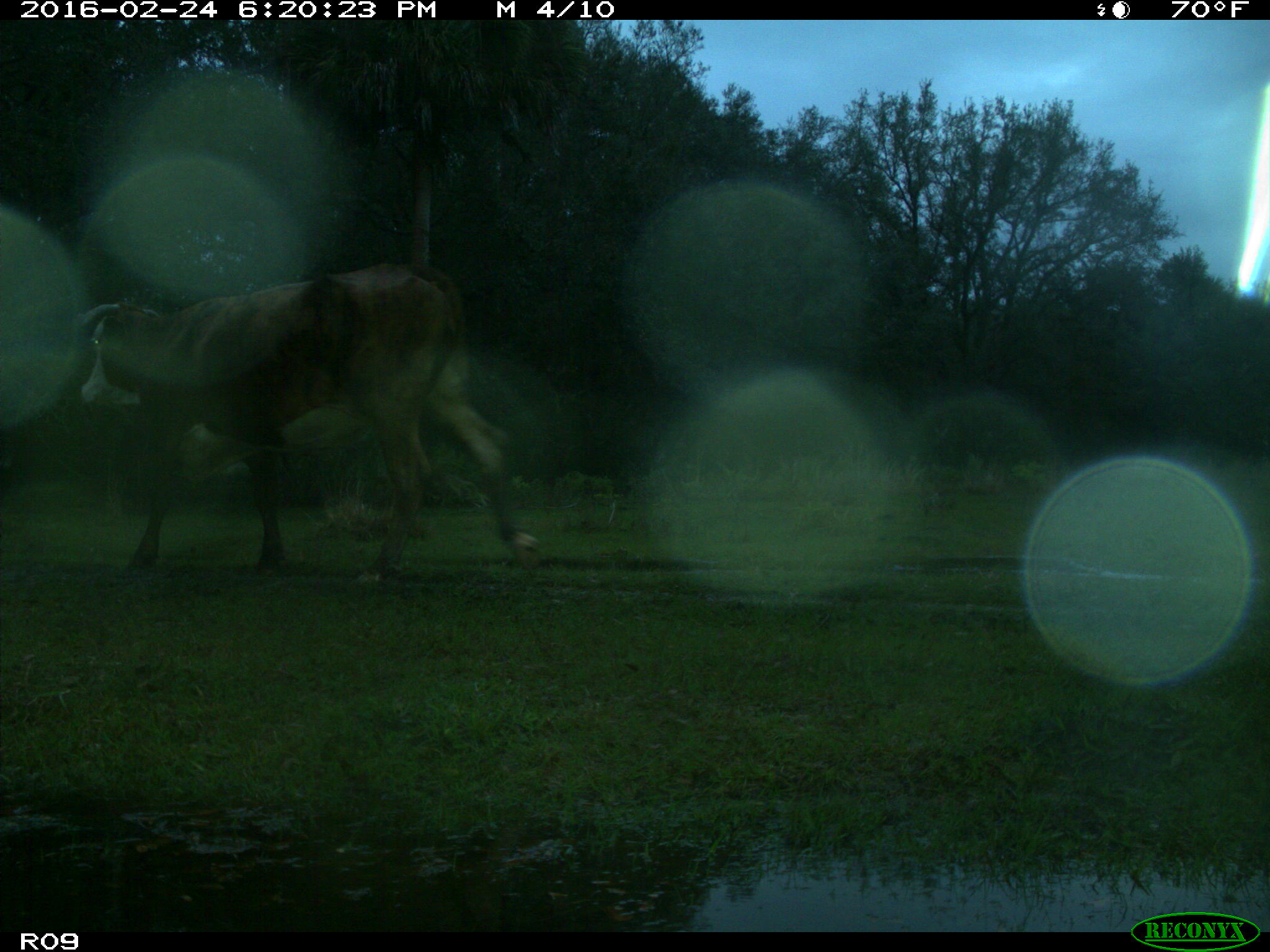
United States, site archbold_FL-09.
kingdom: Animalia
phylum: Chordata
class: Mammalia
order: Artiodactyla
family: Bovidae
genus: Bos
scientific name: Bos taurus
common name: domestic cow